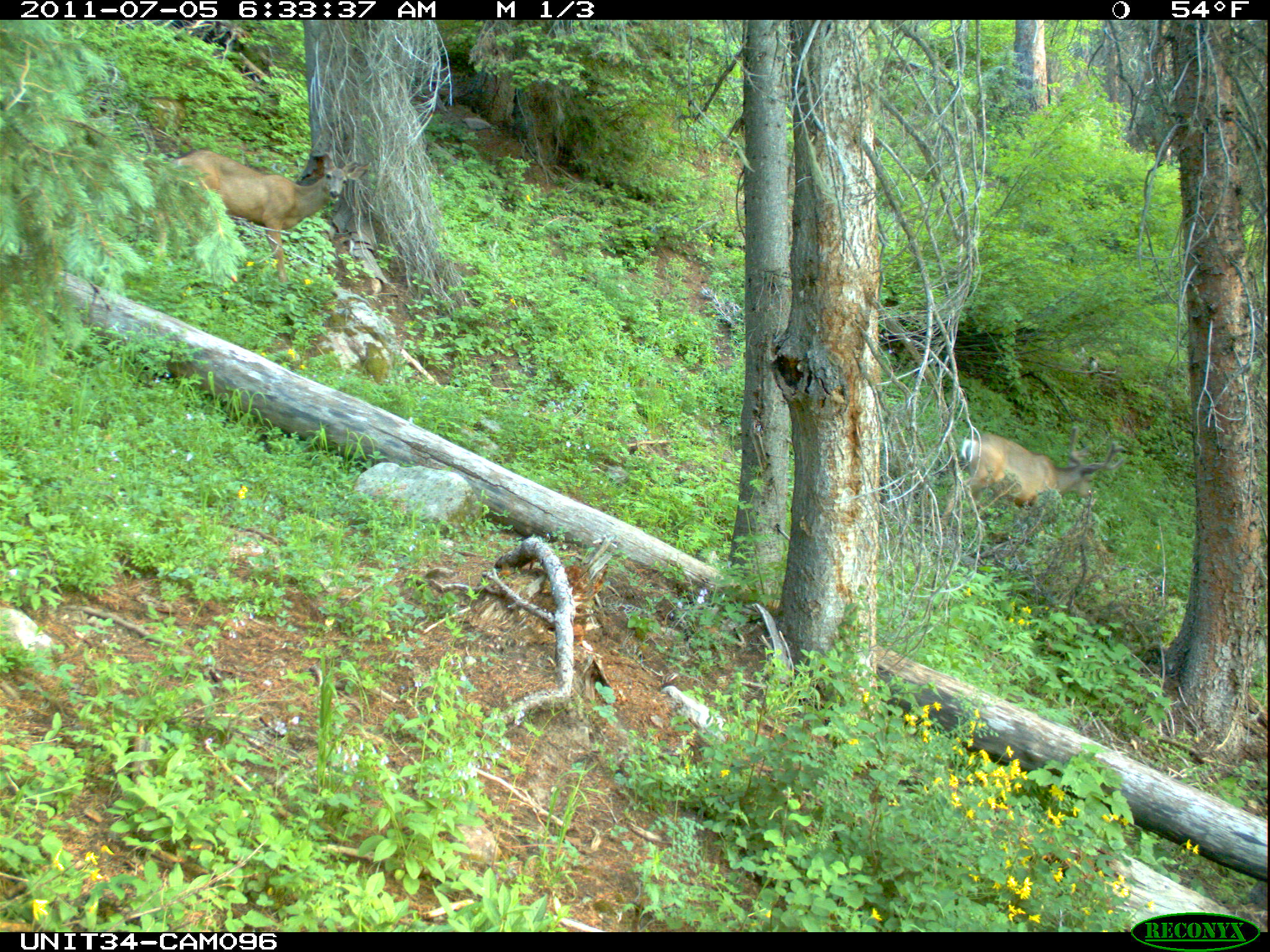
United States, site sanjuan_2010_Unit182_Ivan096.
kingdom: Animalia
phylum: Chordata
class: Mammalia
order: Artiodactyla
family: Cervidae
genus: Odocoileus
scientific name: Odocoileus hemionus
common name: mule deer